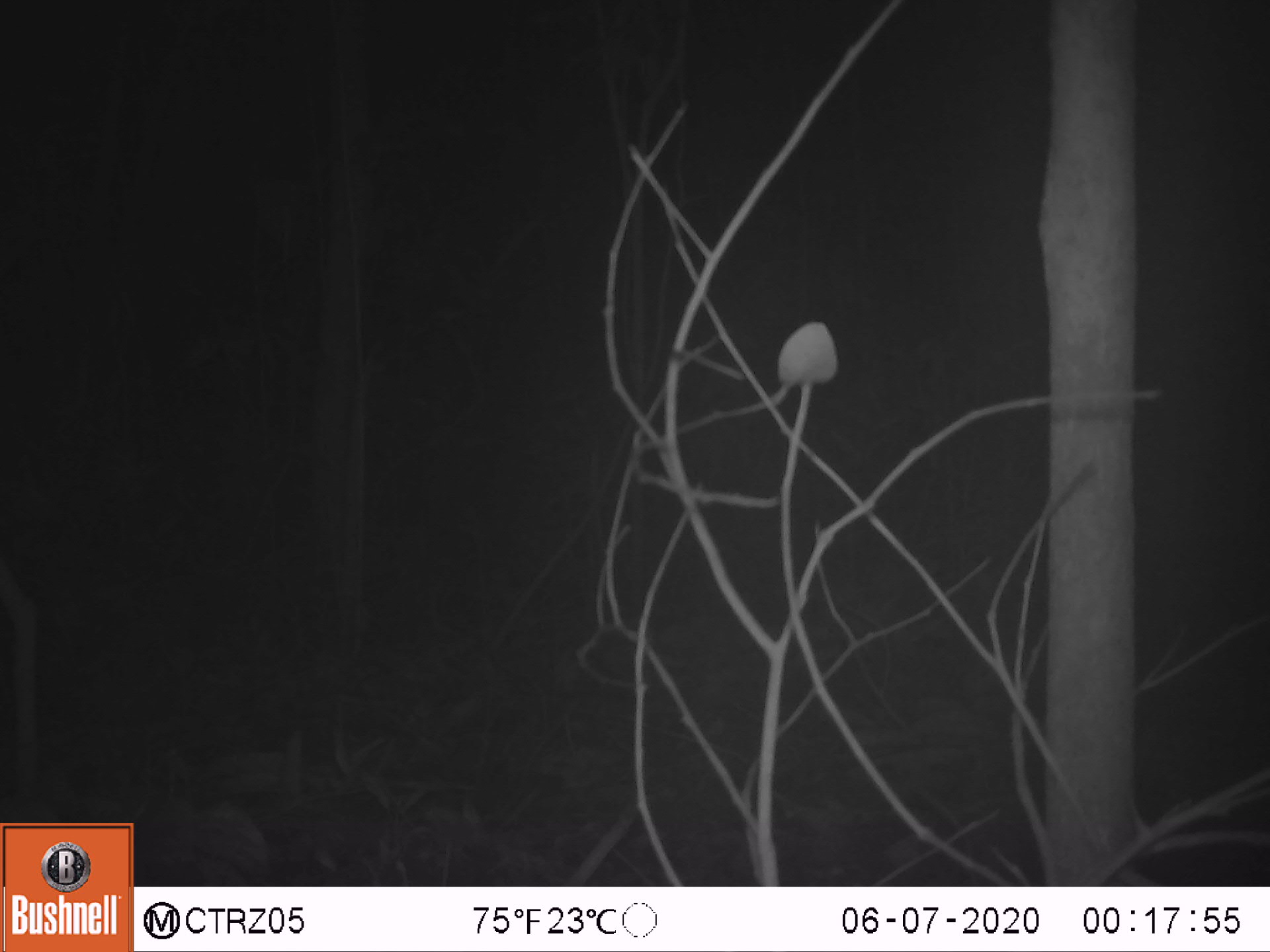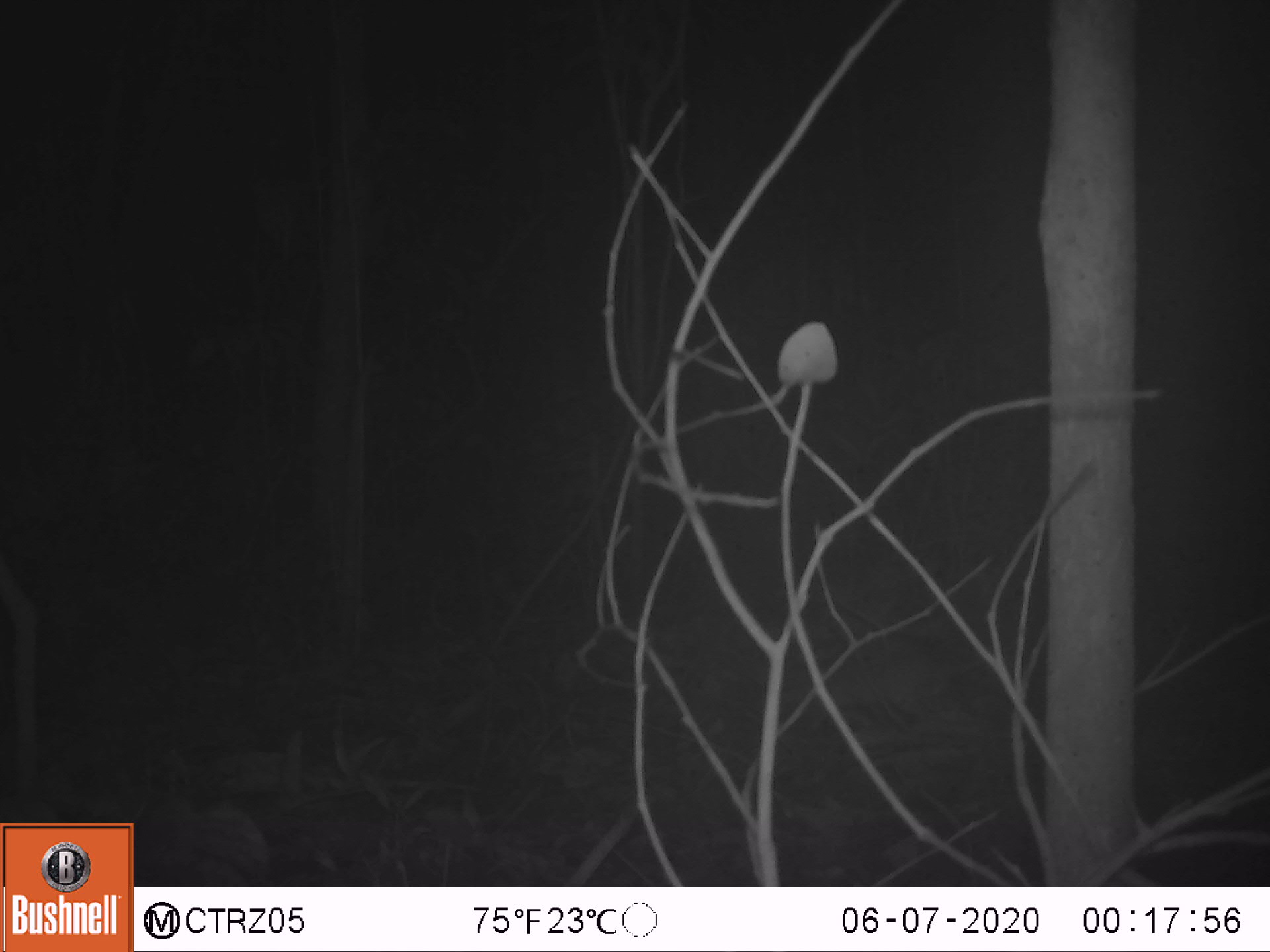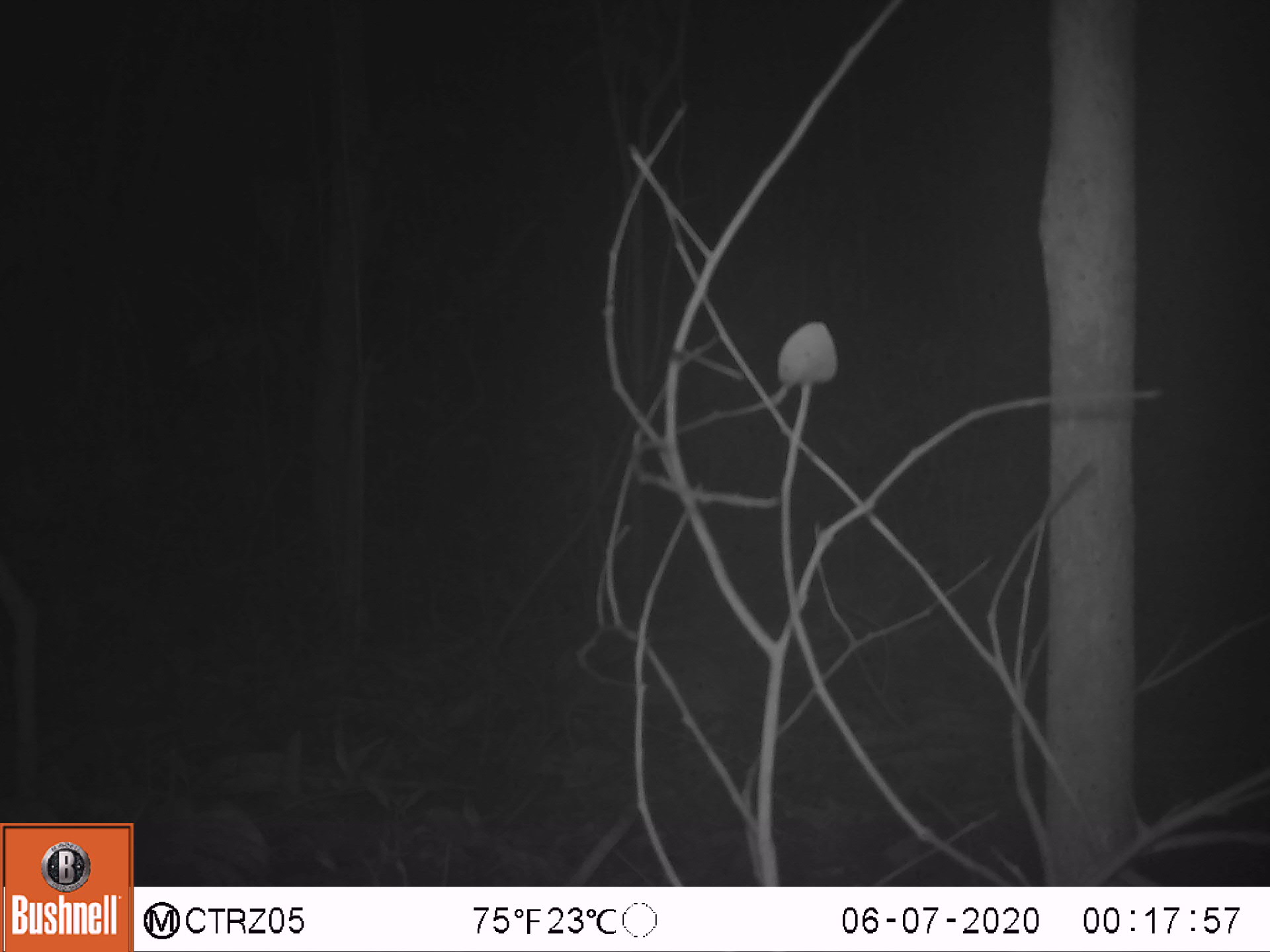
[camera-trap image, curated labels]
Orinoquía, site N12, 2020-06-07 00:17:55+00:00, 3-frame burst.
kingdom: Animalia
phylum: Chordata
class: Mammalia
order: Cingulata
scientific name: Cingulata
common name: armadillo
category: unknown armadillo